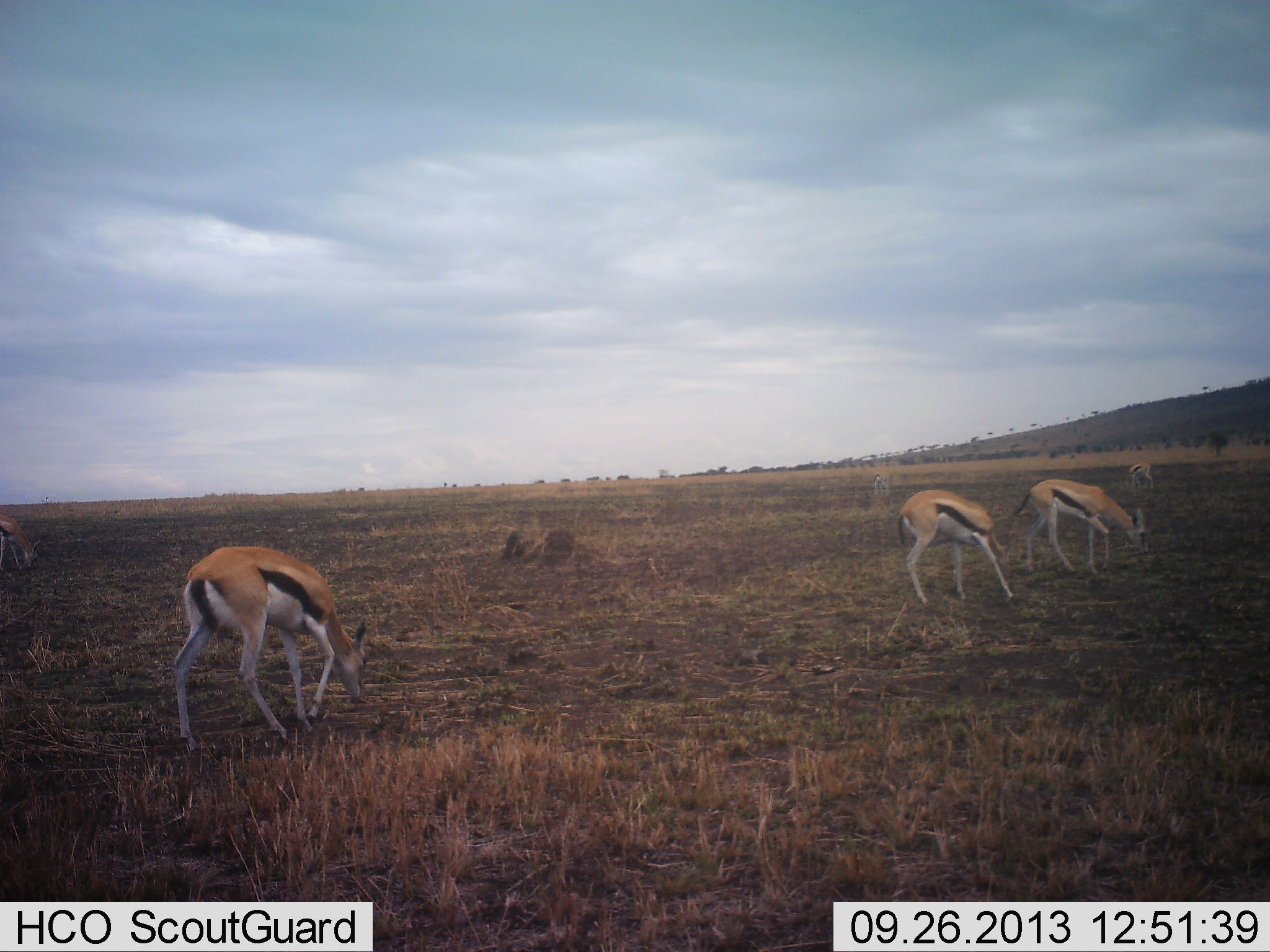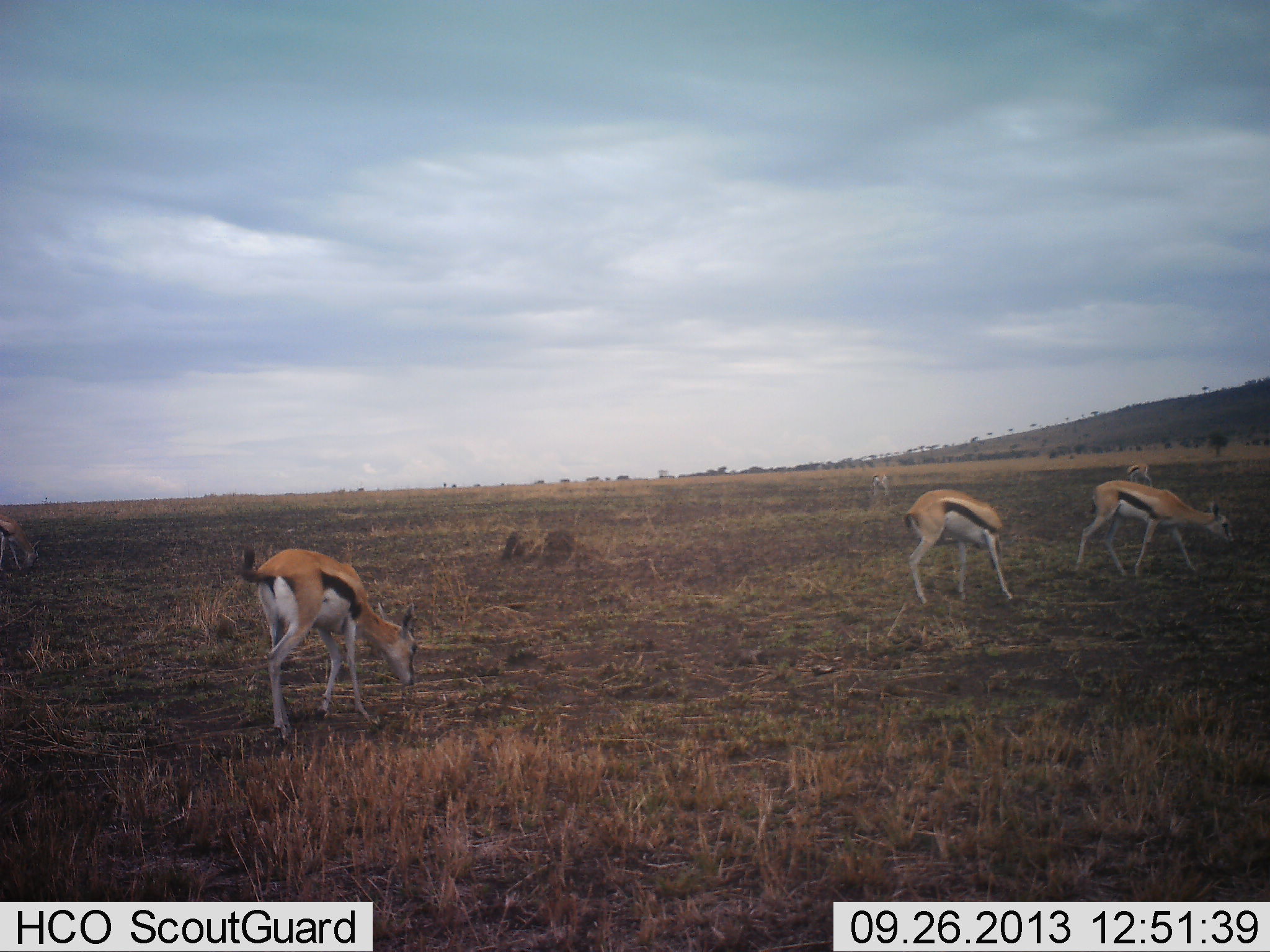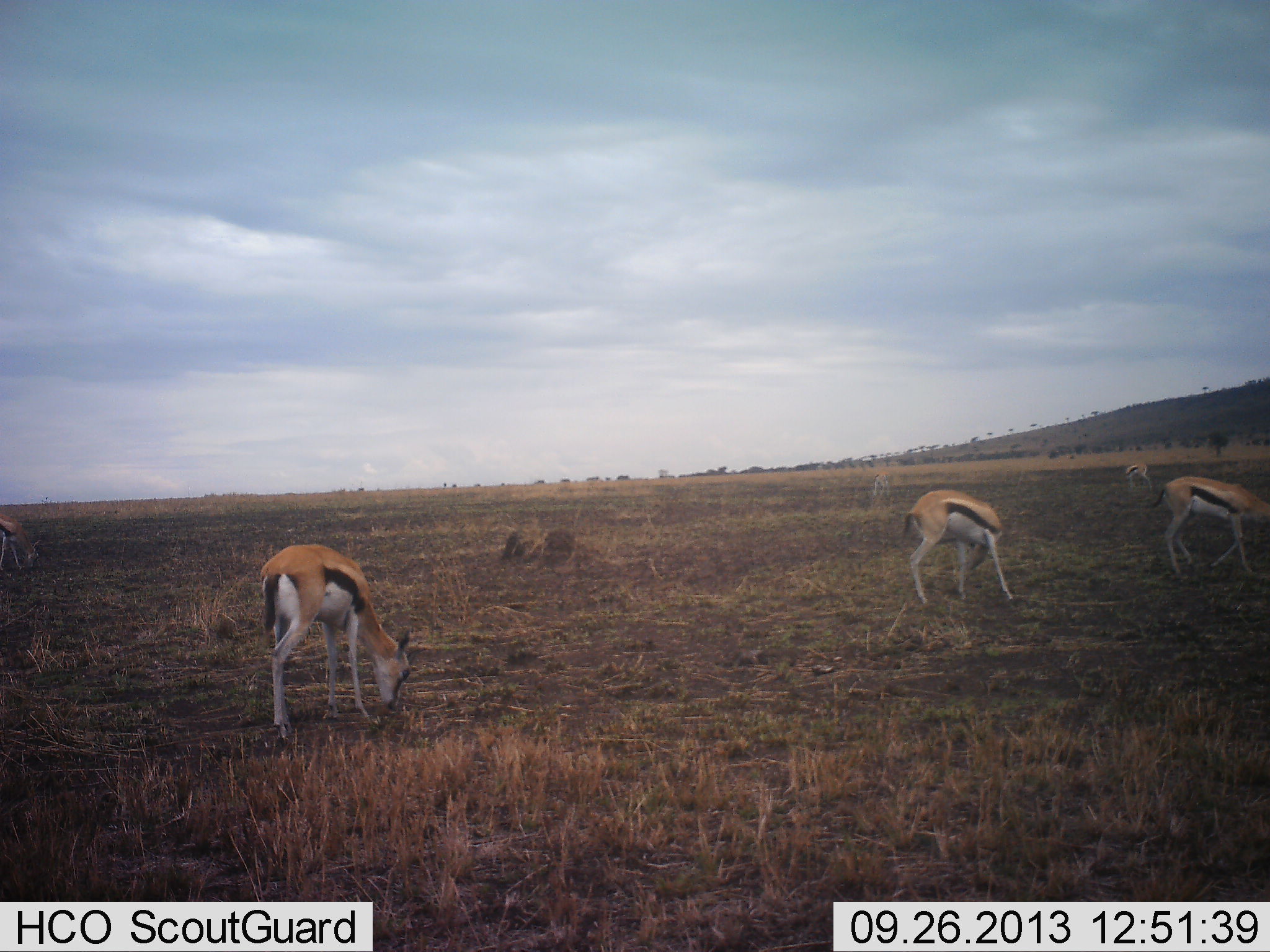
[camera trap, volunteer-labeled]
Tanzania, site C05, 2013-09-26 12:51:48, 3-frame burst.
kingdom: Animalia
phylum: Chordata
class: Mammalia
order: Artiodactyla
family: Bovidae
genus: Eudorcas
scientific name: Eudorcas thomsonii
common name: thomson's gazelle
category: gazellethomsons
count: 5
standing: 24%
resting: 0%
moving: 53%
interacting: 0%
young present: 0%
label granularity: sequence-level